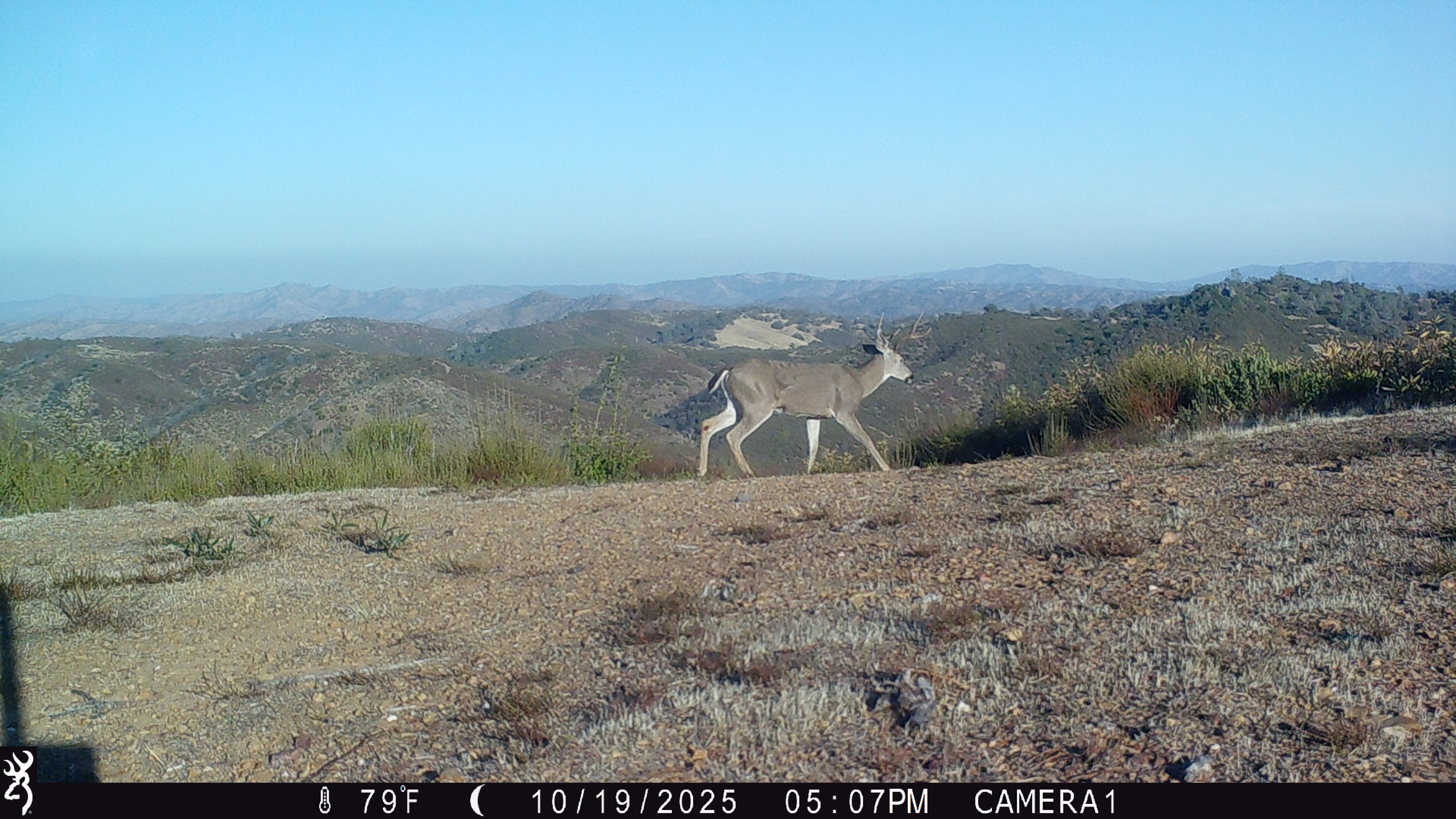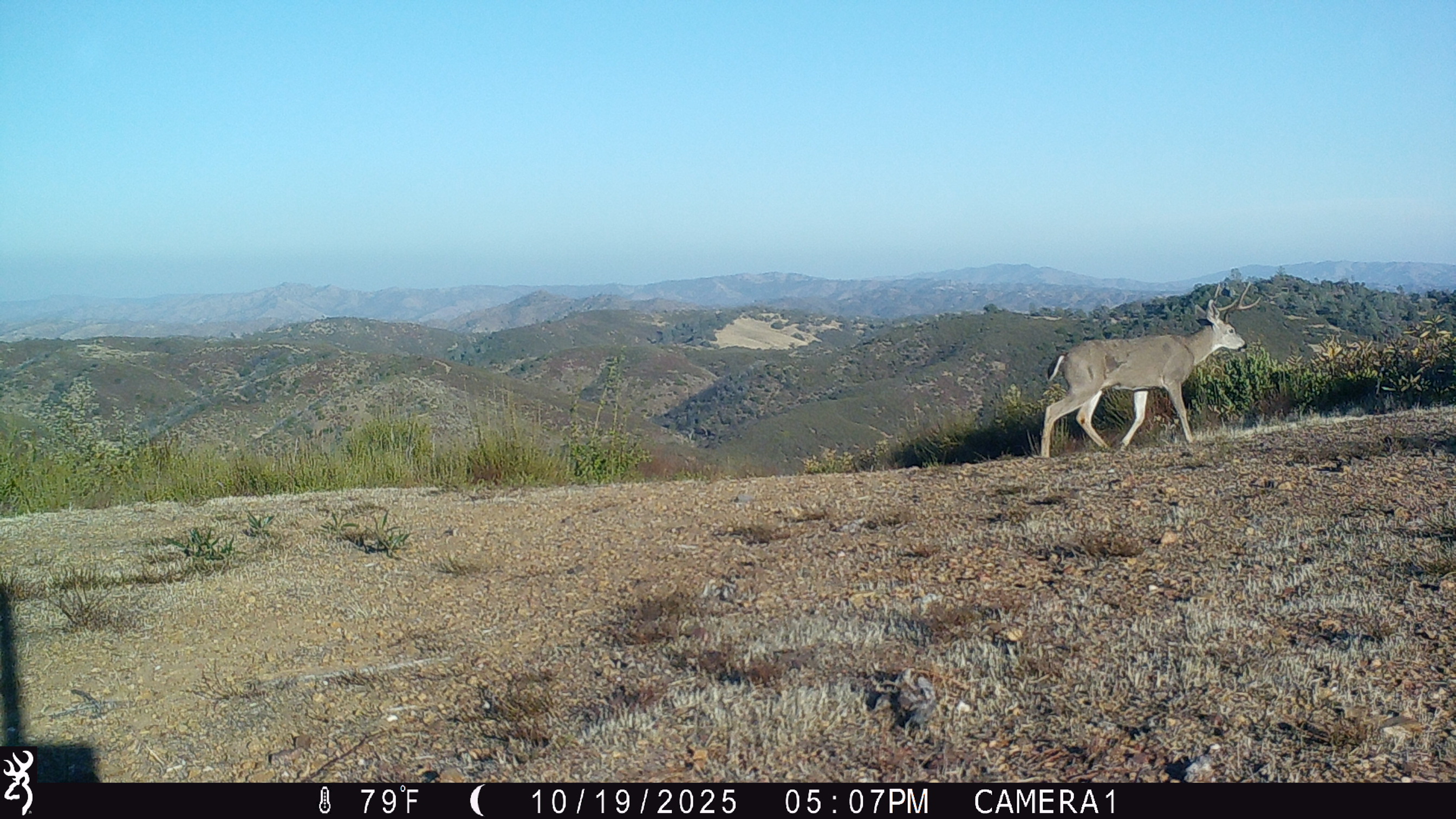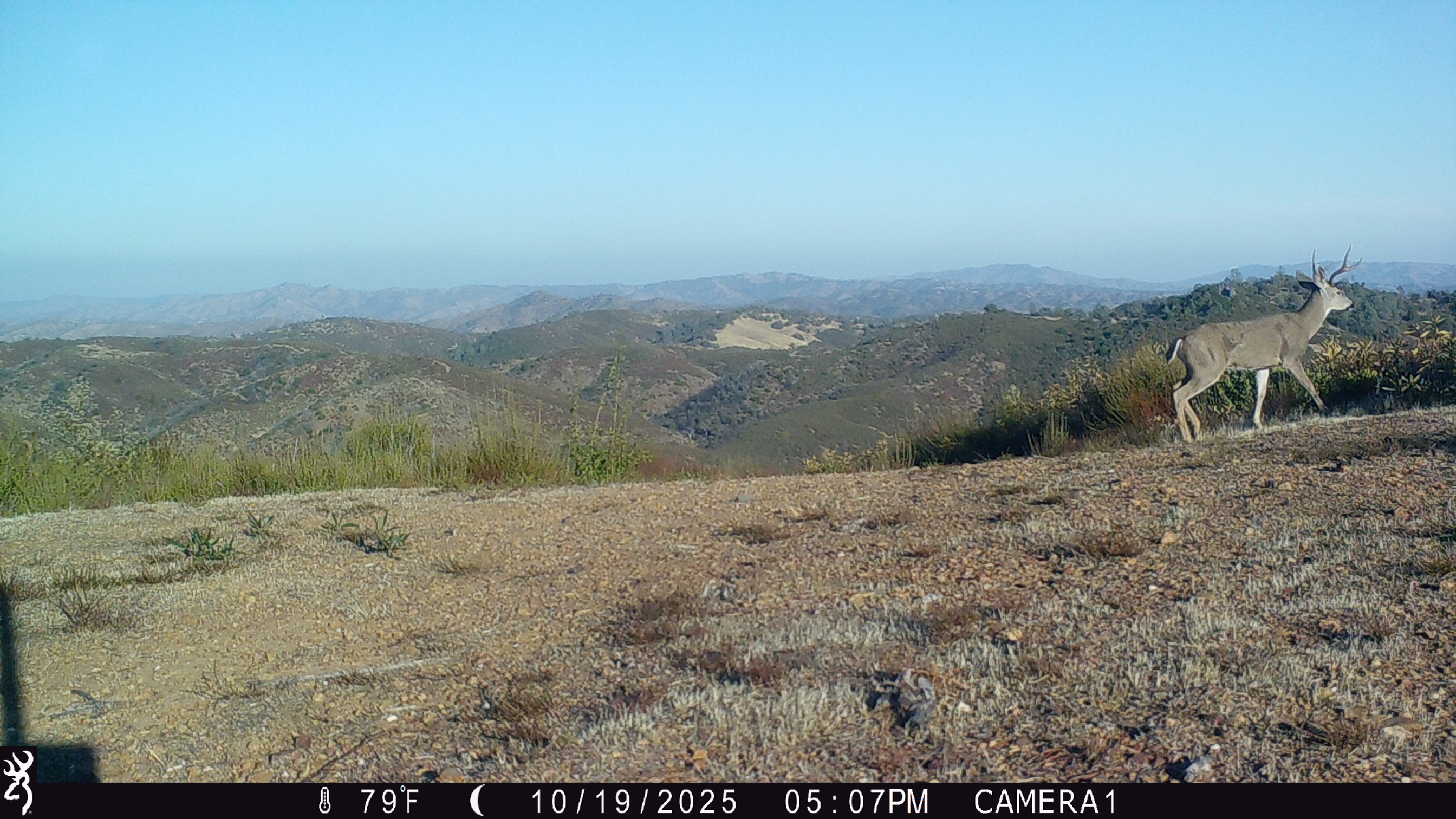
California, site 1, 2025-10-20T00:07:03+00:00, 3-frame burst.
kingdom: Animalia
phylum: Chordata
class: Mammalia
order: Artiodactyla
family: Cervidae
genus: Odocoileus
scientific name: Odocoileus hemionus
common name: mule deer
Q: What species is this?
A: Mule deer (Odocoileus hemionus).